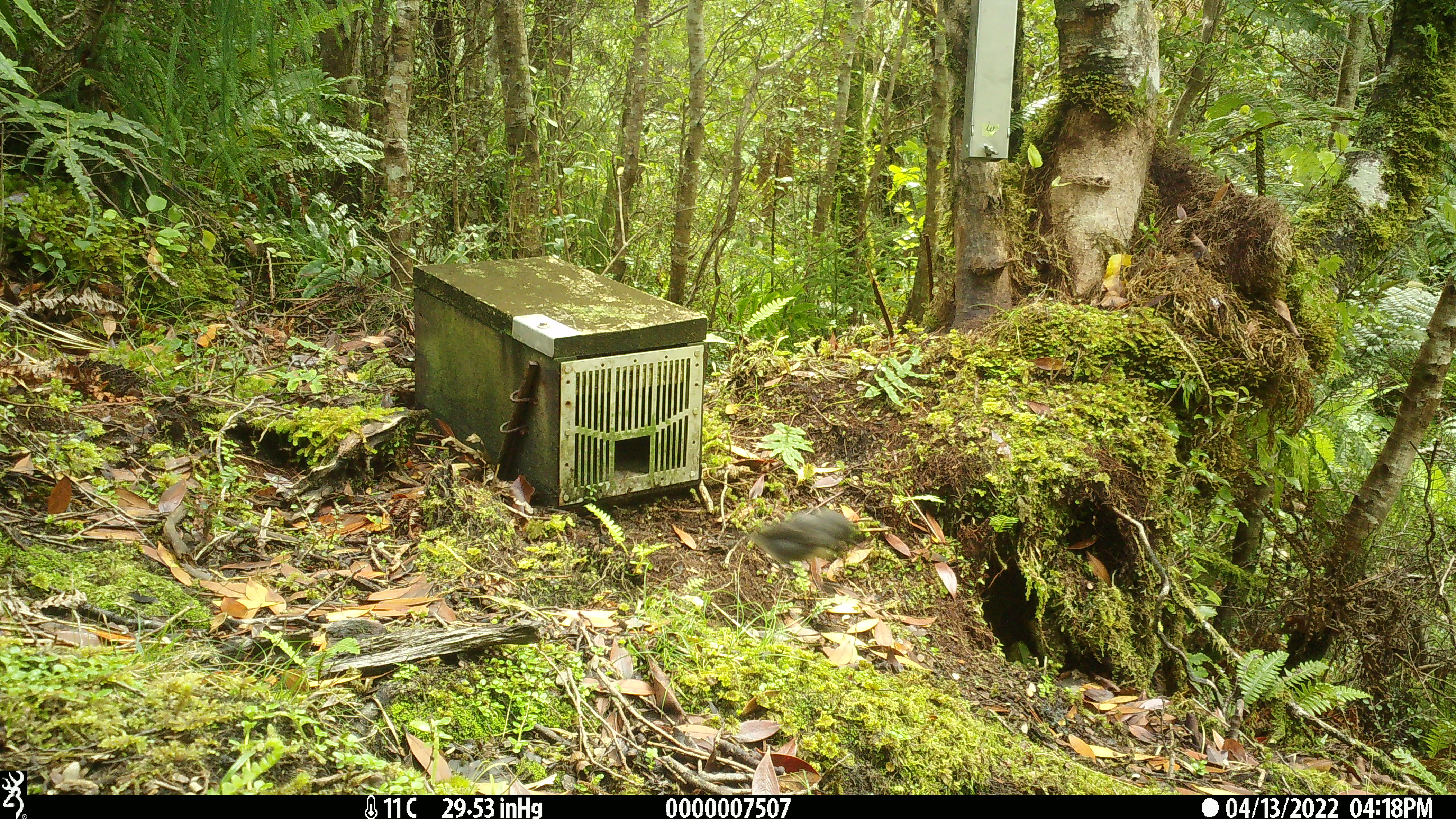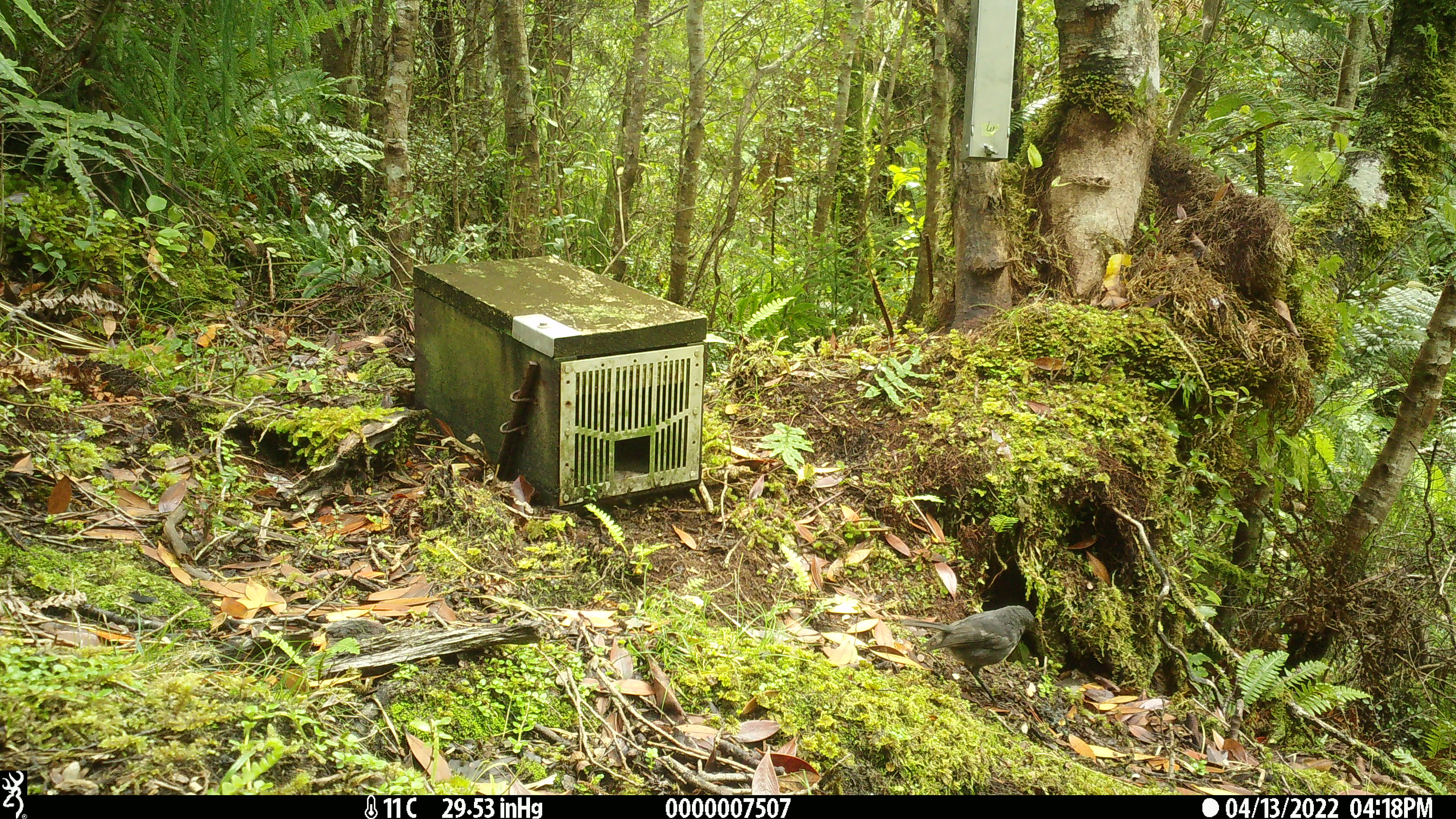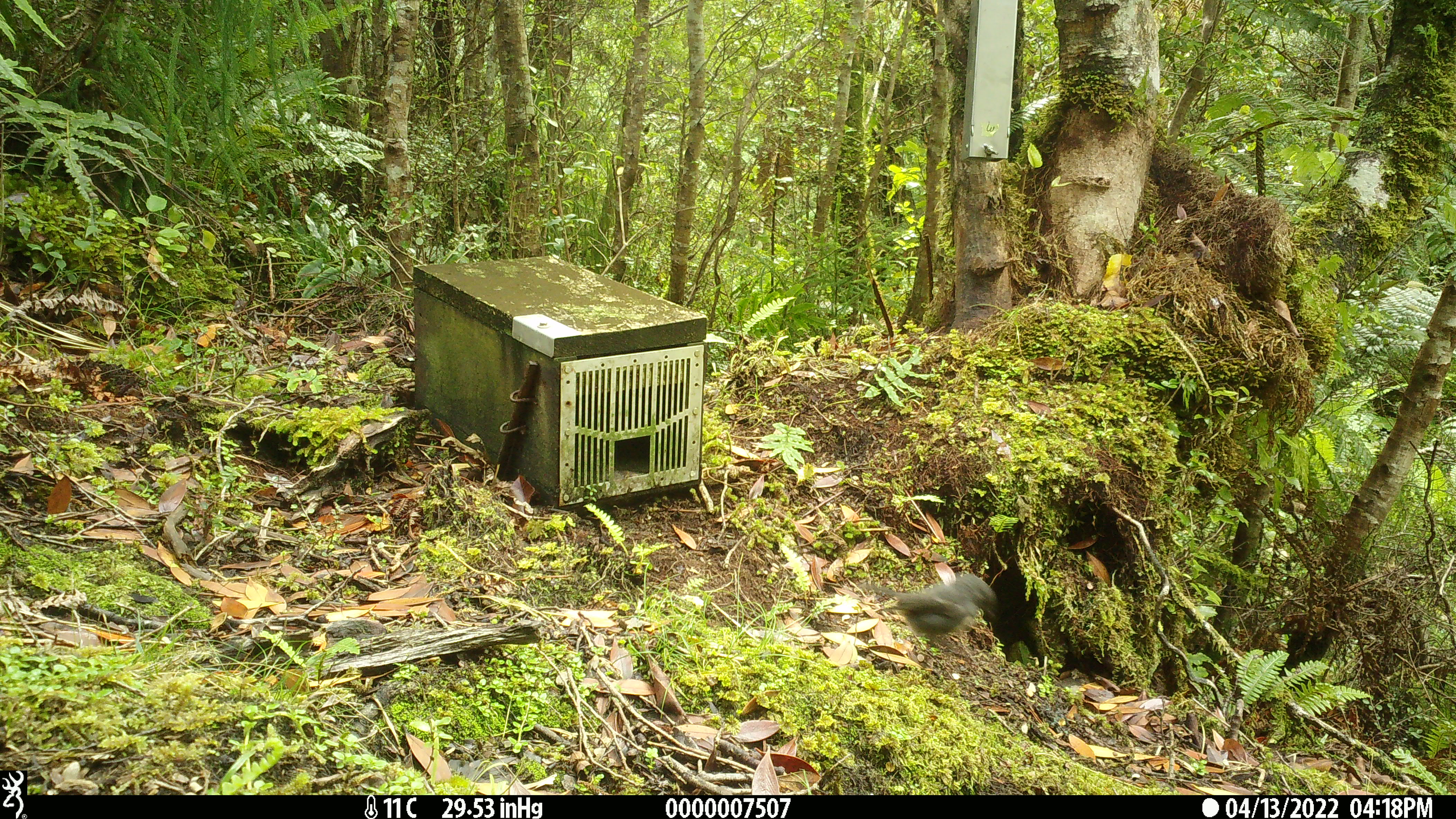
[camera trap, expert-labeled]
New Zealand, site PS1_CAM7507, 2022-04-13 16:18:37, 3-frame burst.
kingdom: Animalia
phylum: Chordata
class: Aves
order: Passeriformes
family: Petroicidae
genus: Petroica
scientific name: Petroica australis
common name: new zealand robin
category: robin